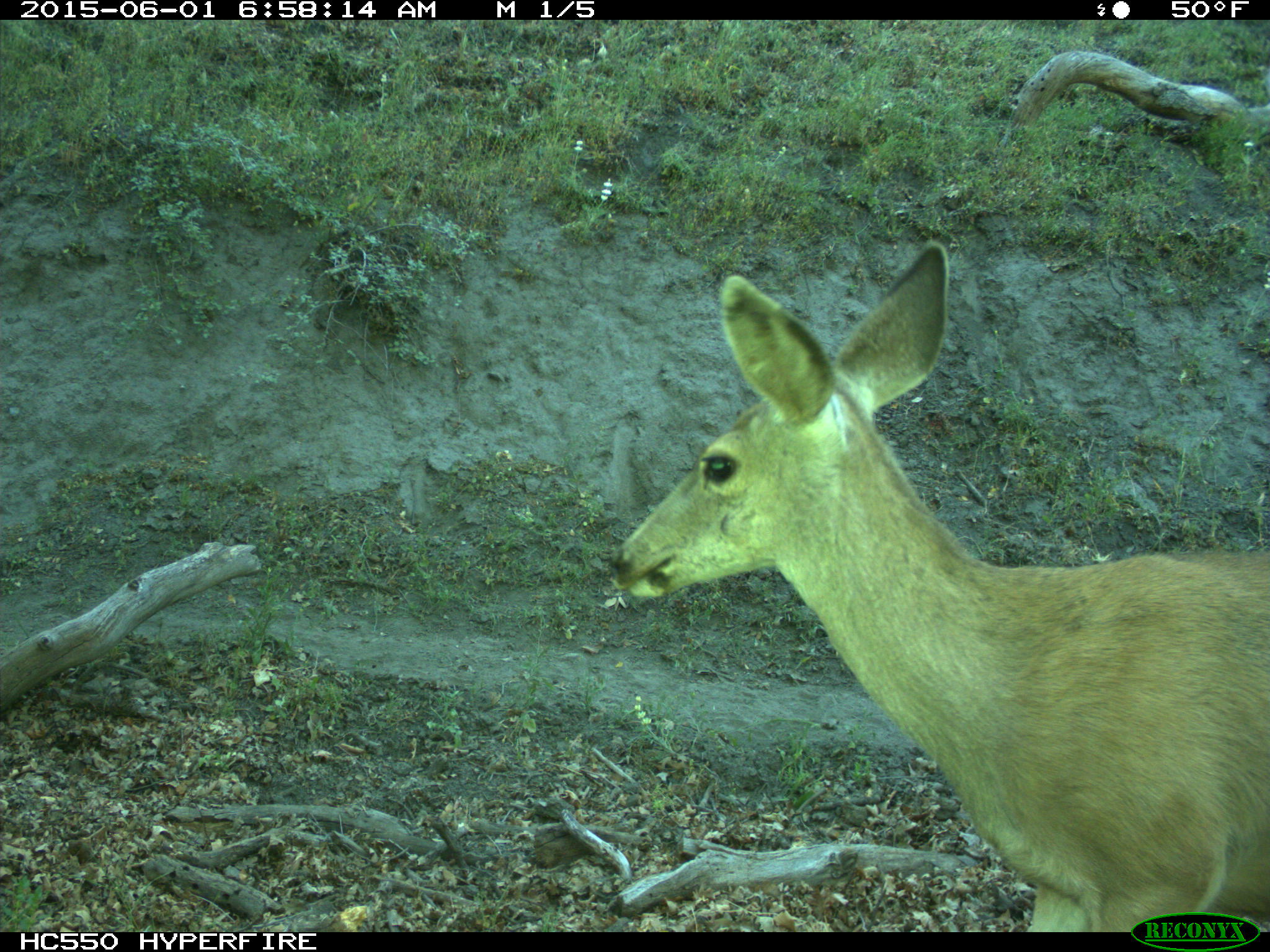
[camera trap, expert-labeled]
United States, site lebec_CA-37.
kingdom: Animalia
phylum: Chordata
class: Mammalia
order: Artiodactyla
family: Cervidae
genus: Odocoileus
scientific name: Odocoileus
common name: deer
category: unidentified deer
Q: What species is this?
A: Unidentified deer (deer) (Odocoileus).